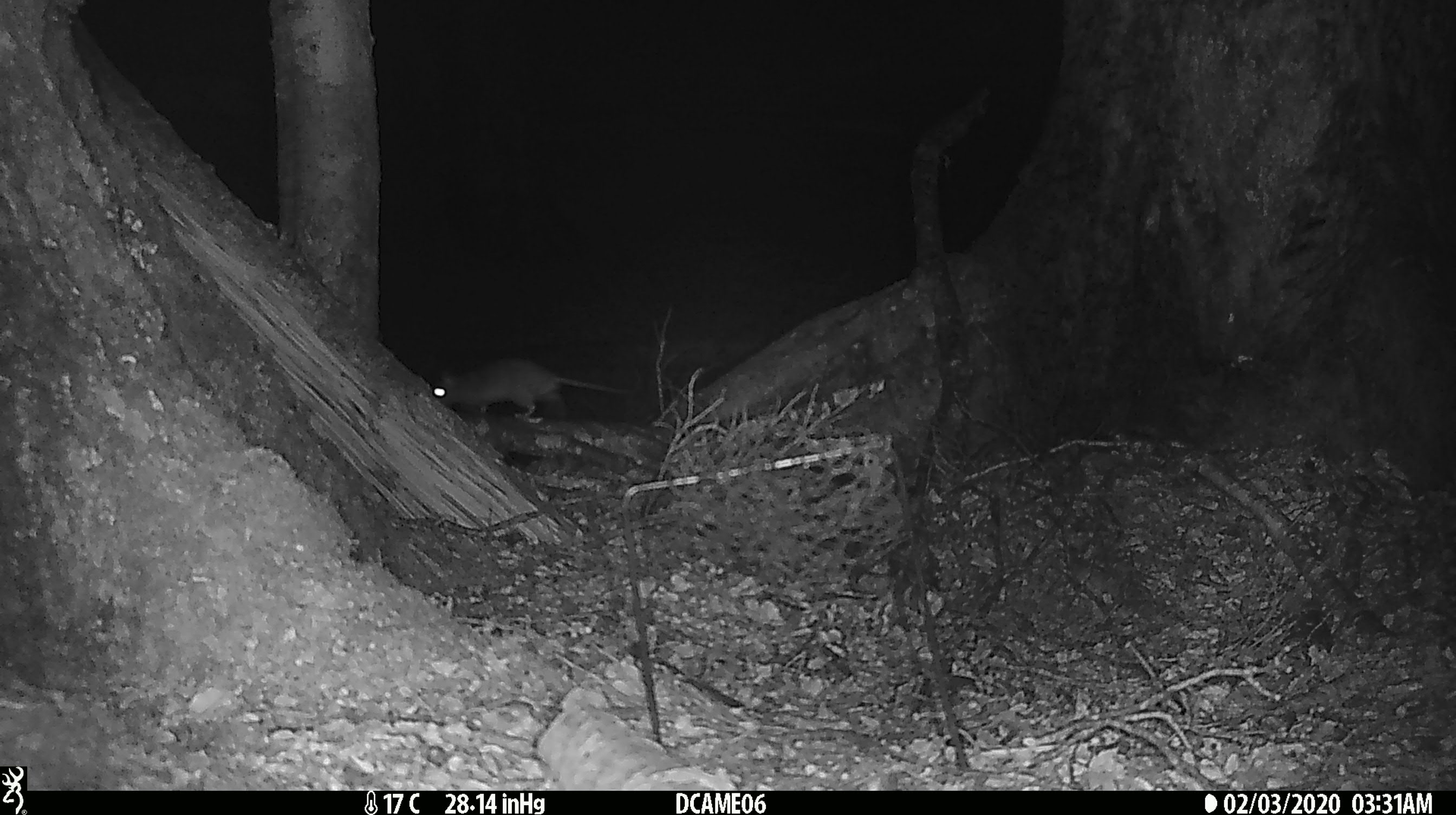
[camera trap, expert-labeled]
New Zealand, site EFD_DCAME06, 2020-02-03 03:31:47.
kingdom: Animalia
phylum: Chordata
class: Mammalia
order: Rodentia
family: Muridae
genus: Rattus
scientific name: Rattus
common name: rat